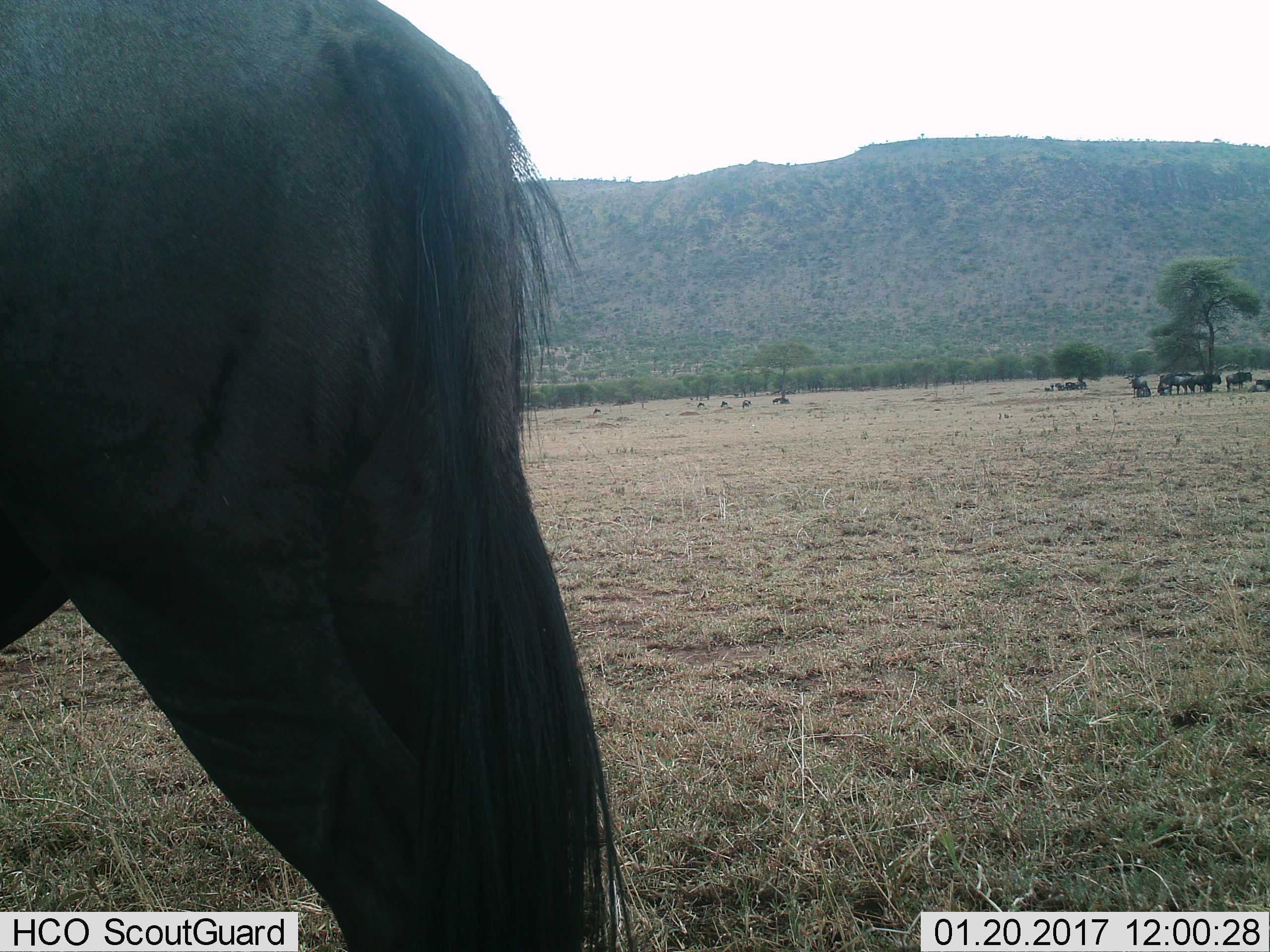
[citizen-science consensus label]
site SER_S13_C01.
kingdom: Animalia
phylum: Chordata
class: Mammalia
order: Artiodactyla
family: Bovidae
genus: Connochaetes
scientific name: Connochaetes taurinus taurinus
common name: blue wildebeest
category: wildebeestblue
Wildebeestblue (blue wildebeest) (Connochaetes taurinus taurinus), count 11-50. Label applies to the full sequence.